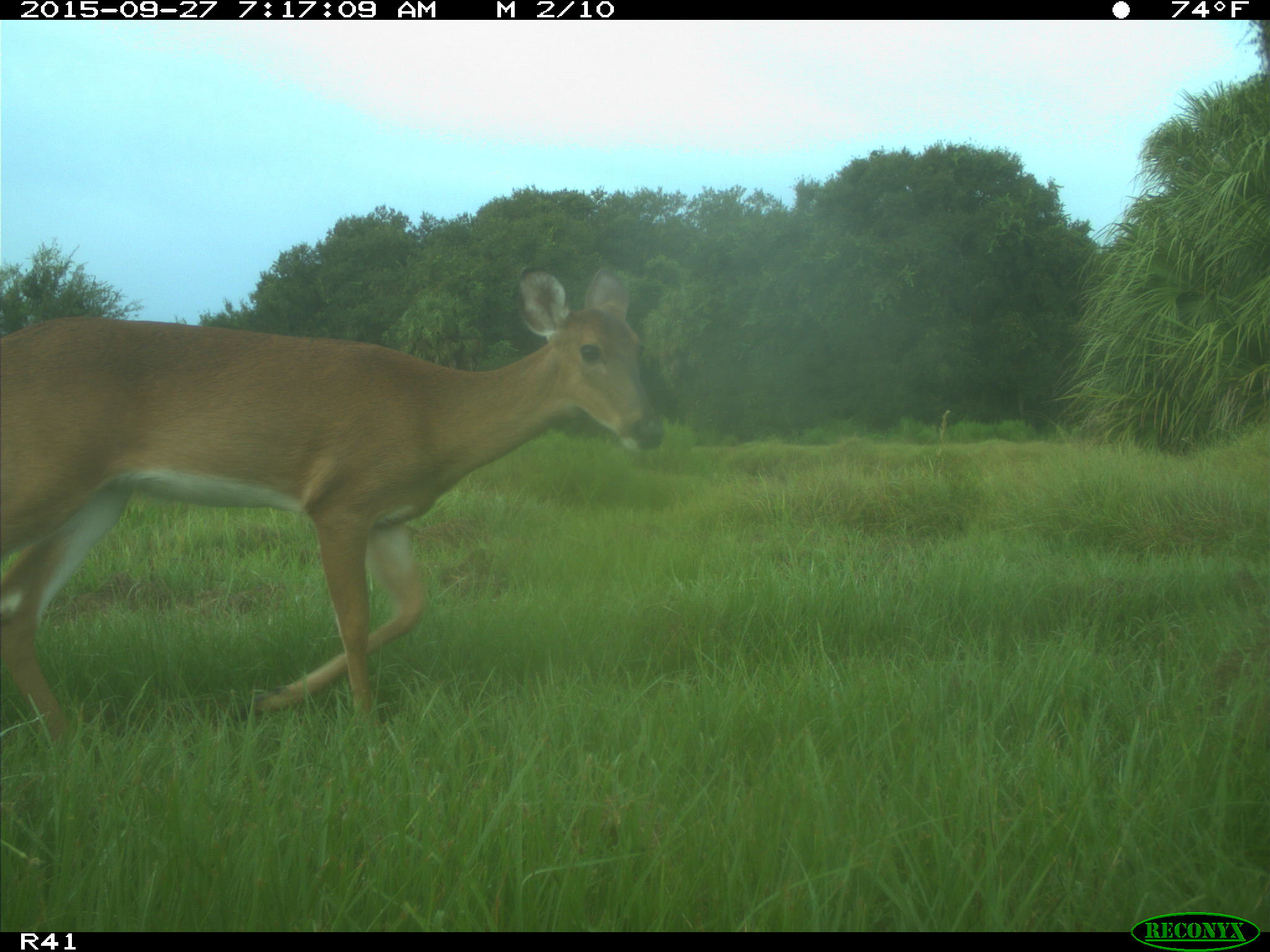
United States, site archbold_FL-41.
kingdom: Animalia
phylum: Chordata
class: Mammalia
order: Artiodactyla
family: Cervidae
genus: Odocoileus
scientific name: Odocoileus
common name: deer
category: unidentified deer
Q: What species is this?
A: Unidentified deer (deer) (Odocoileus).